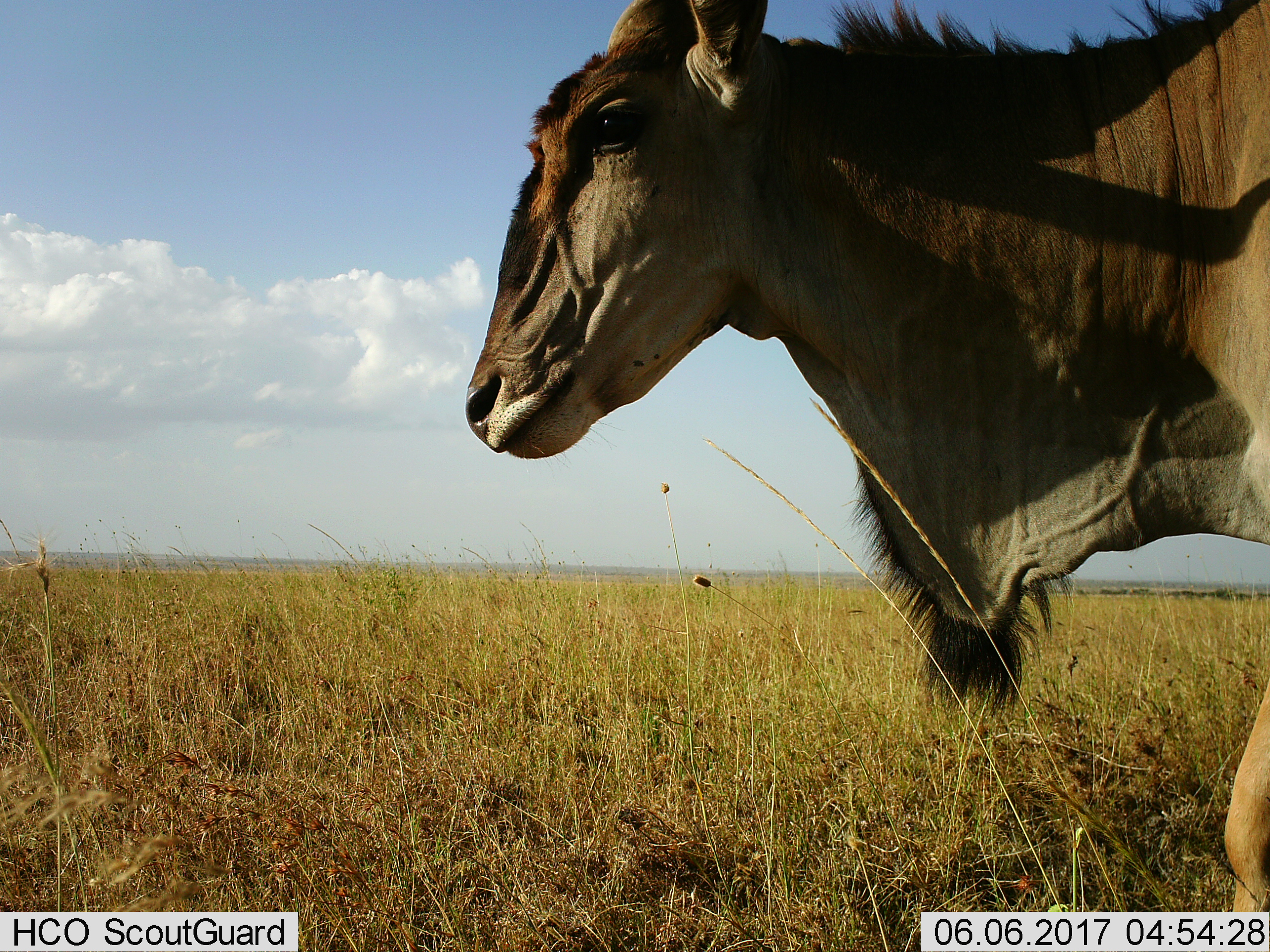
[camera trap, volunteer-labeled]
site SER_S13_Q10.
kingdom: Animalia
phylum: Chordata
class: Mammalia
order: Artiodactyla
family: Bovidae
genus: Tragelaphus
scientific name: Tragelaphus oryx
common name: eland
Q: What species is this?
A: Eland (Tragelaphus oryx).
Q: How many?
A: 1.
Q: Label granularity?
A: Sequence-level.